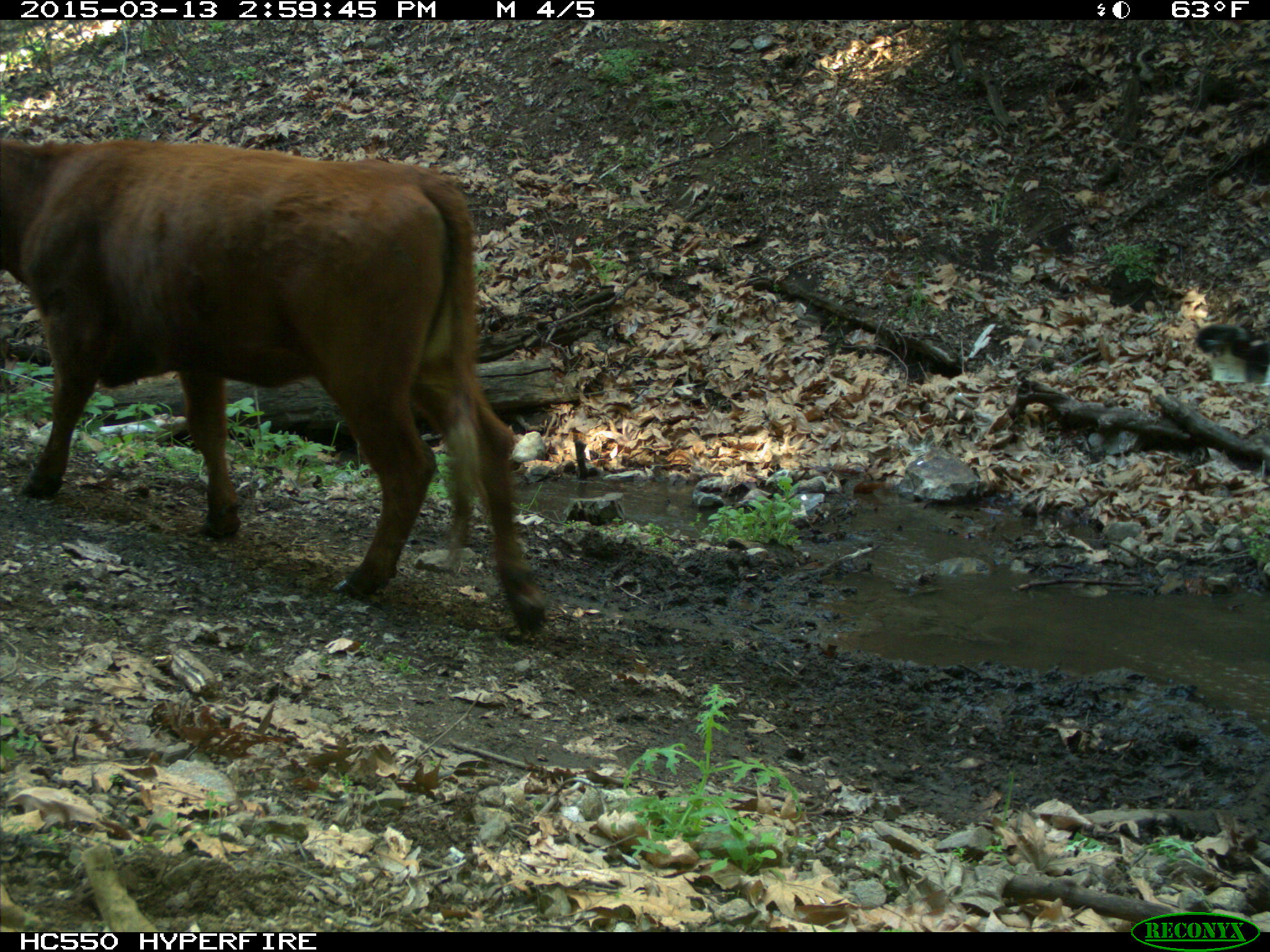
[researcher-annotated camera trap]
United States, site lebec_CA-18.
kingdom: Animalia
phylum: Chordata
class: Mammalia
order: Artiodactyla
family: Bovidae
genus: Bos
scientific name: Bos taurus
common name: domestic cow